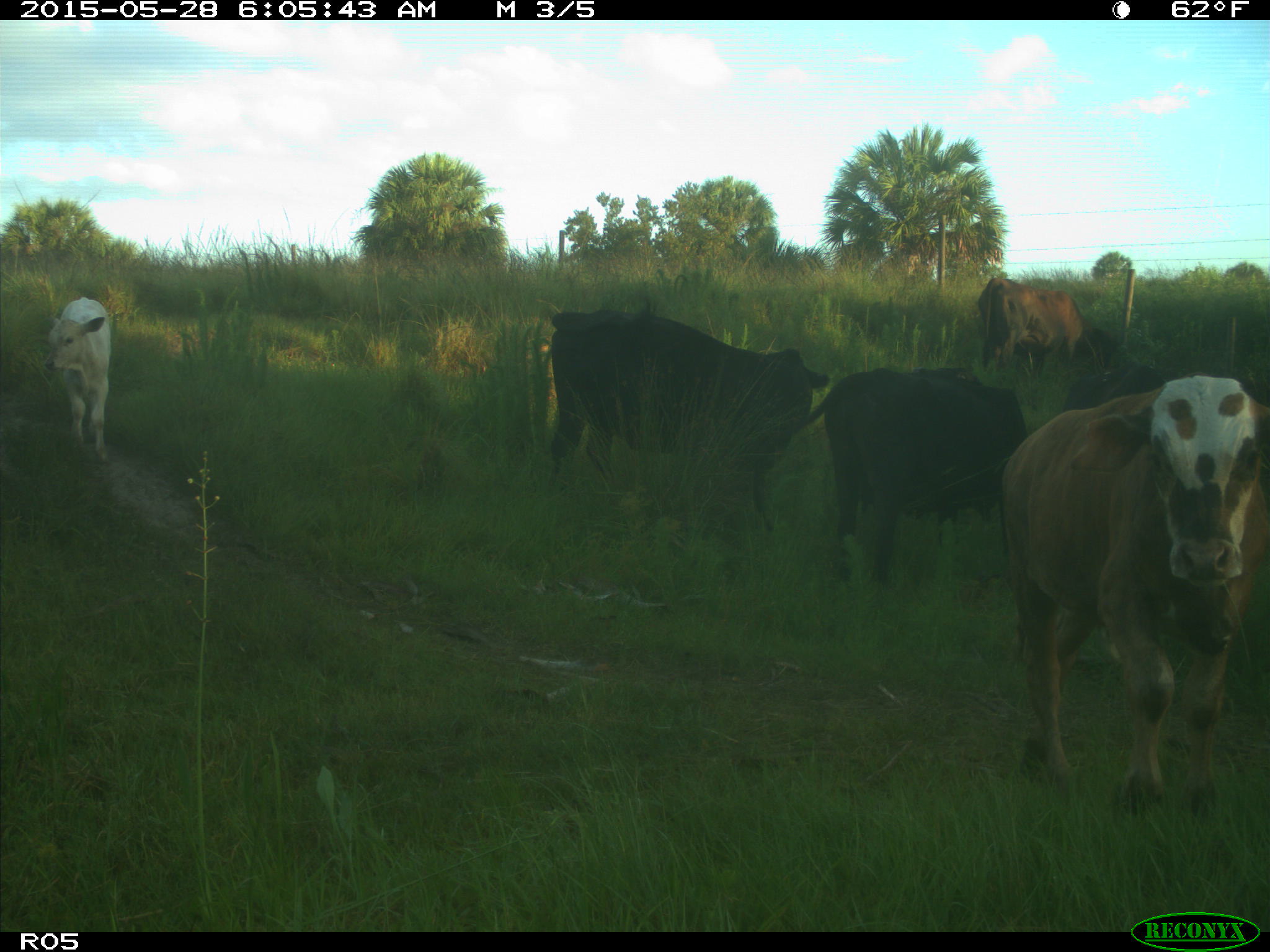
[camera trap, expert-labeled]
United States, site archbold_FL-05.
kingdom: Animalia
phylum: Chordata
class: Mammalia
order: Artiodactyla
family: Bovidae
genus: Bos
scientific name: Bos taurus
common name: domestic cow